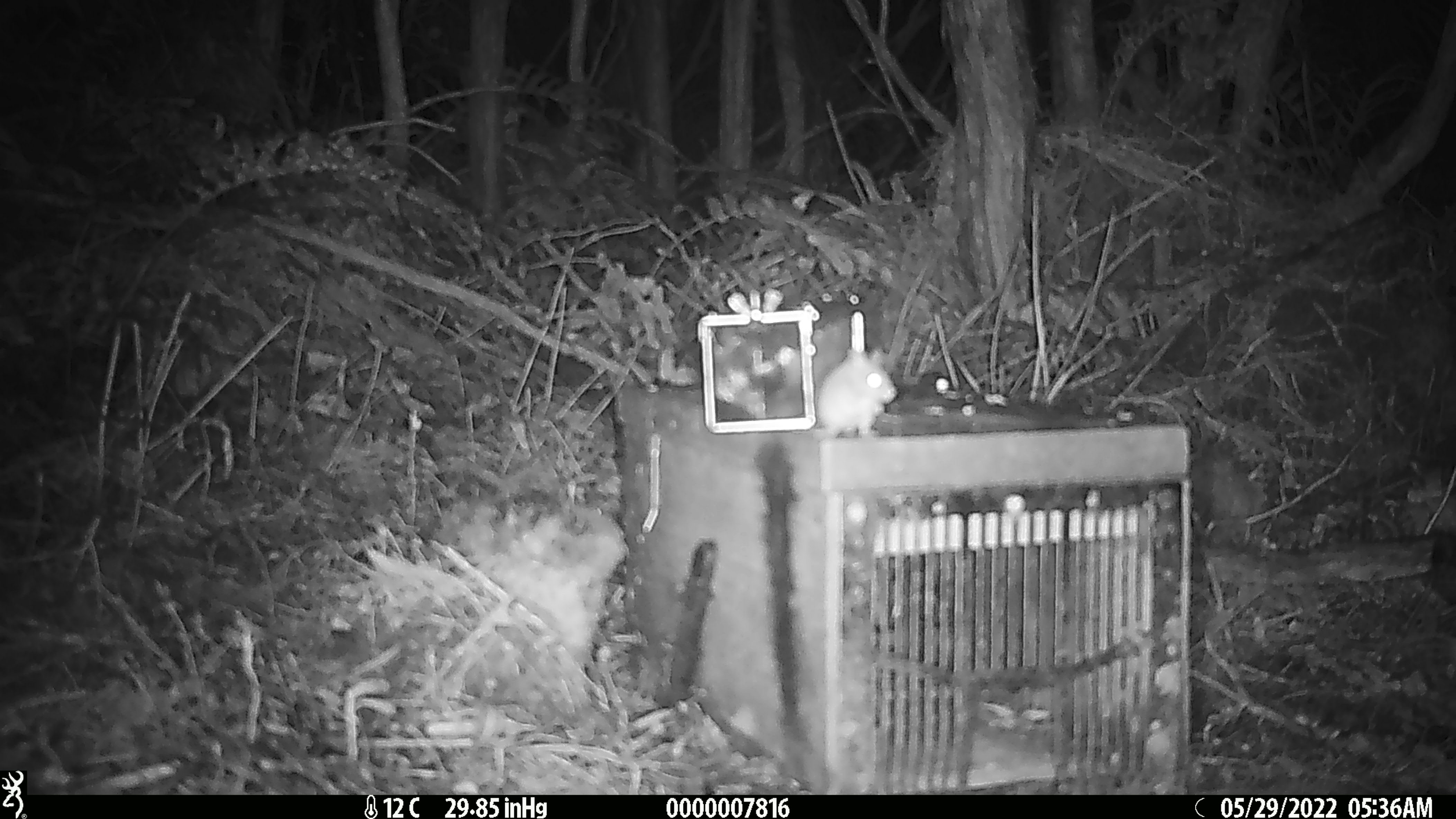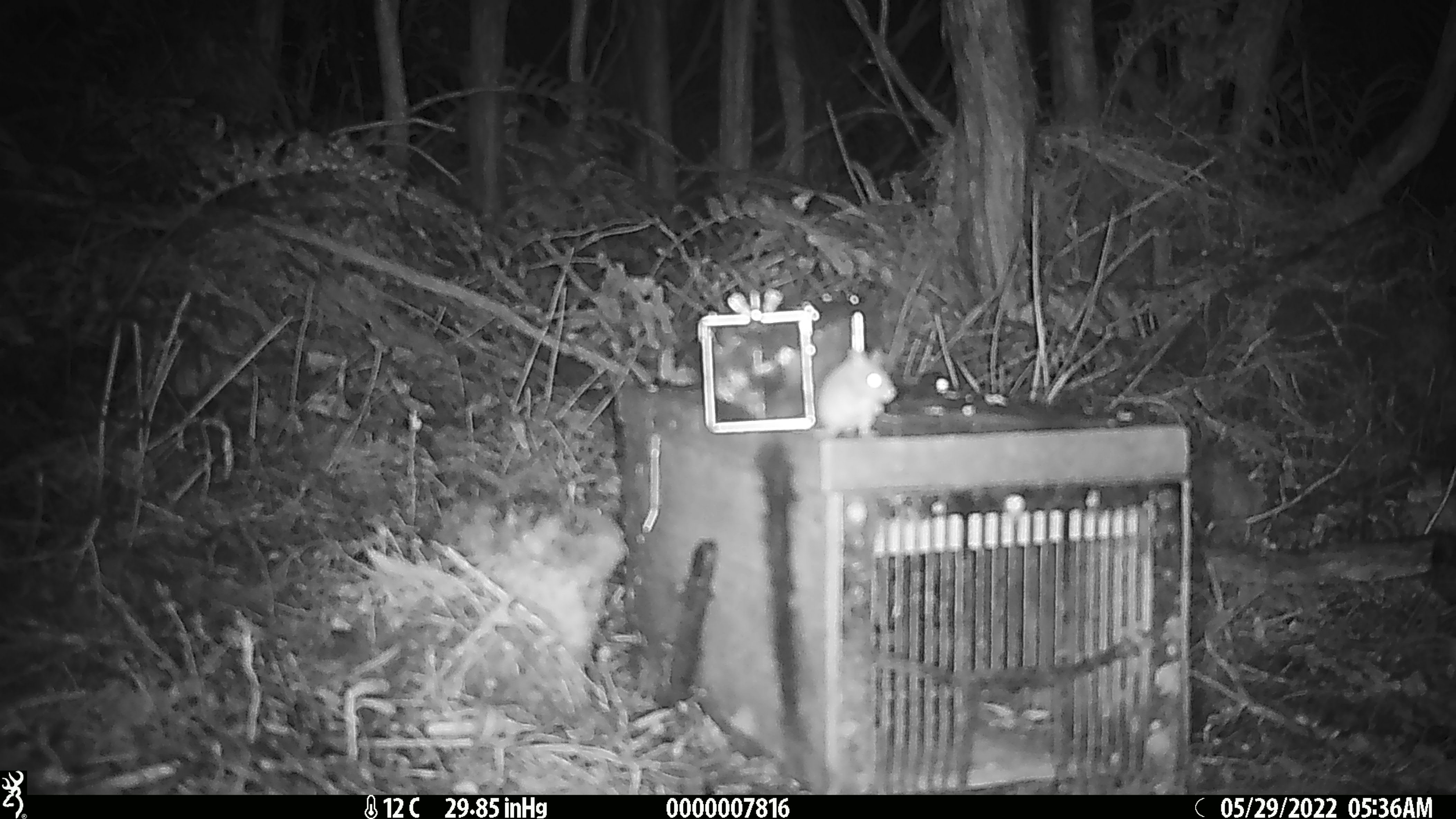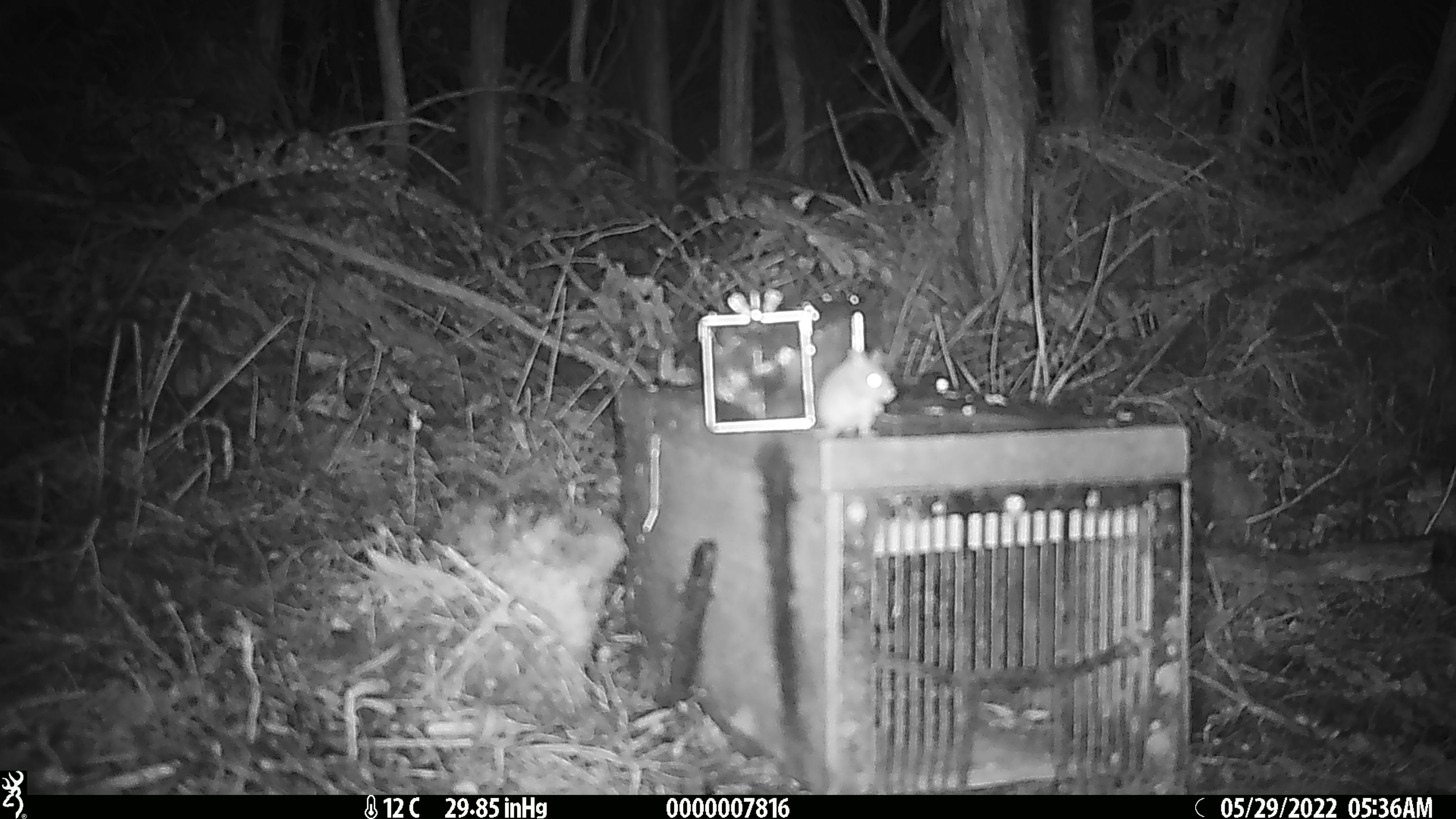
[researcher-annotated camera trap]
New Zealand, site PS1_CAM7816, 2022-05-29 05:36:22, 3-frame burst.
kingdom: Animalia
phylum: Chordata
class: Mammalia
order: Rodentia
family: Muridae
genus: Mus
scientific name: Mus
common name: mouse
Mouse (Mus).